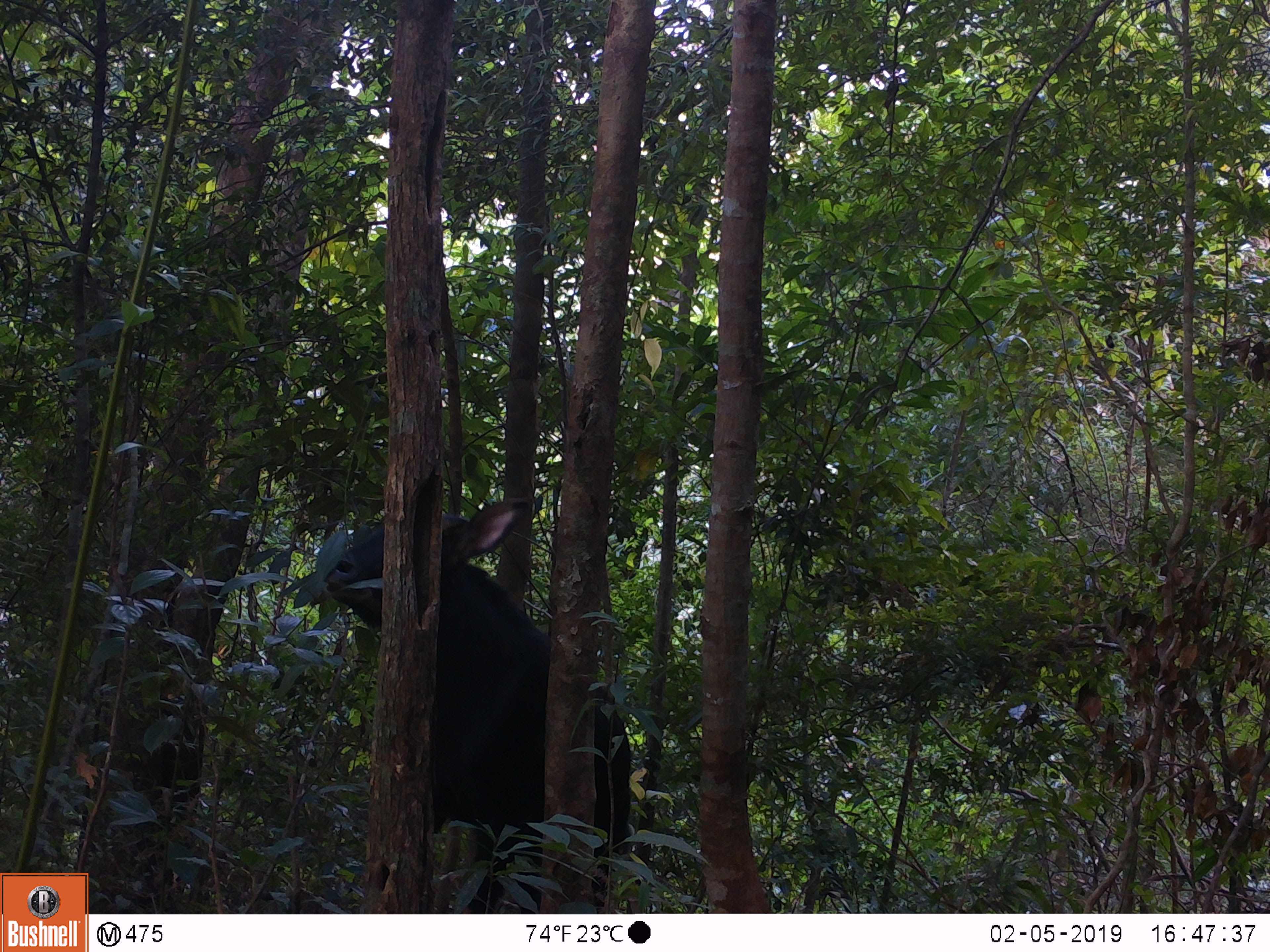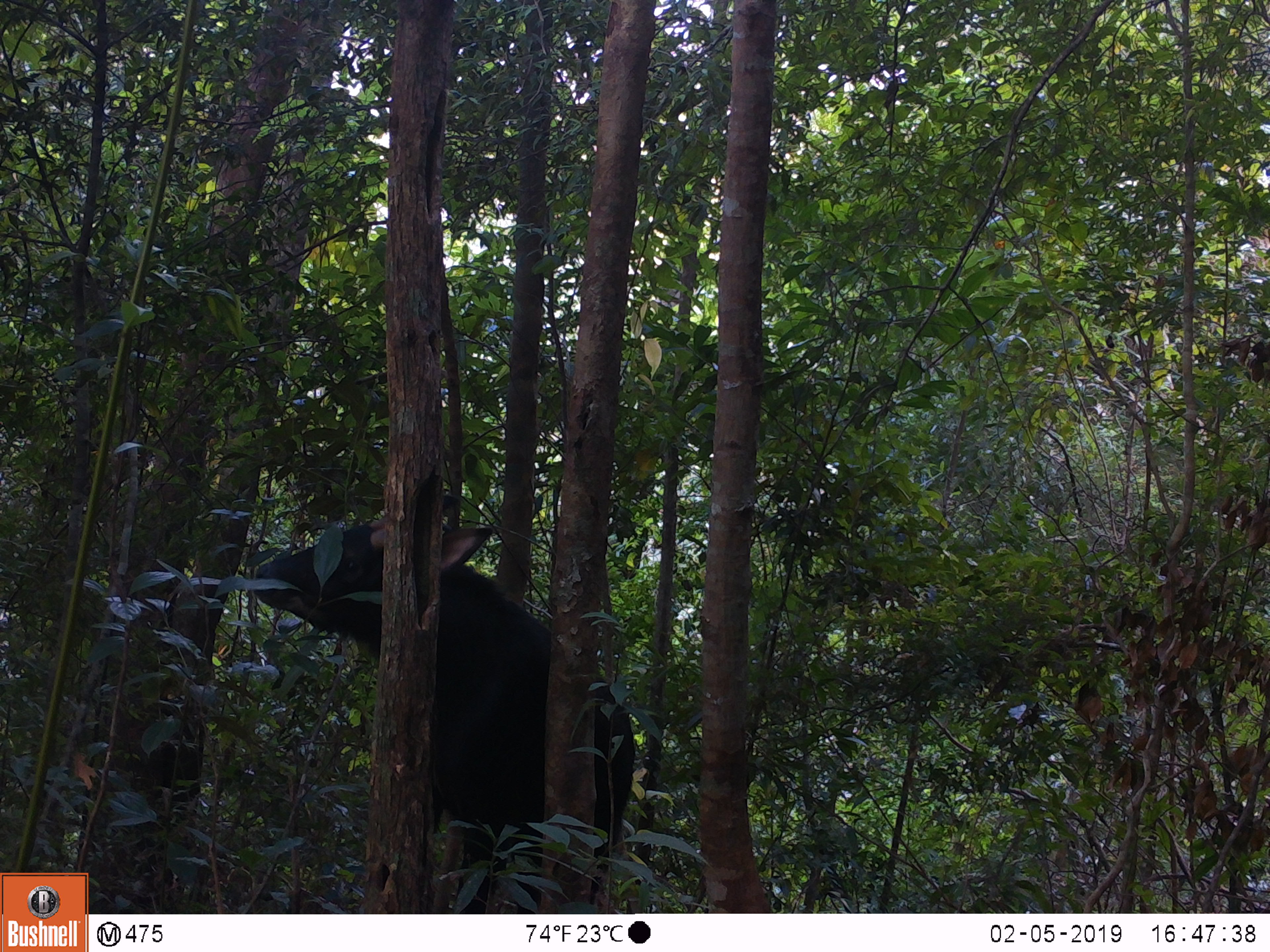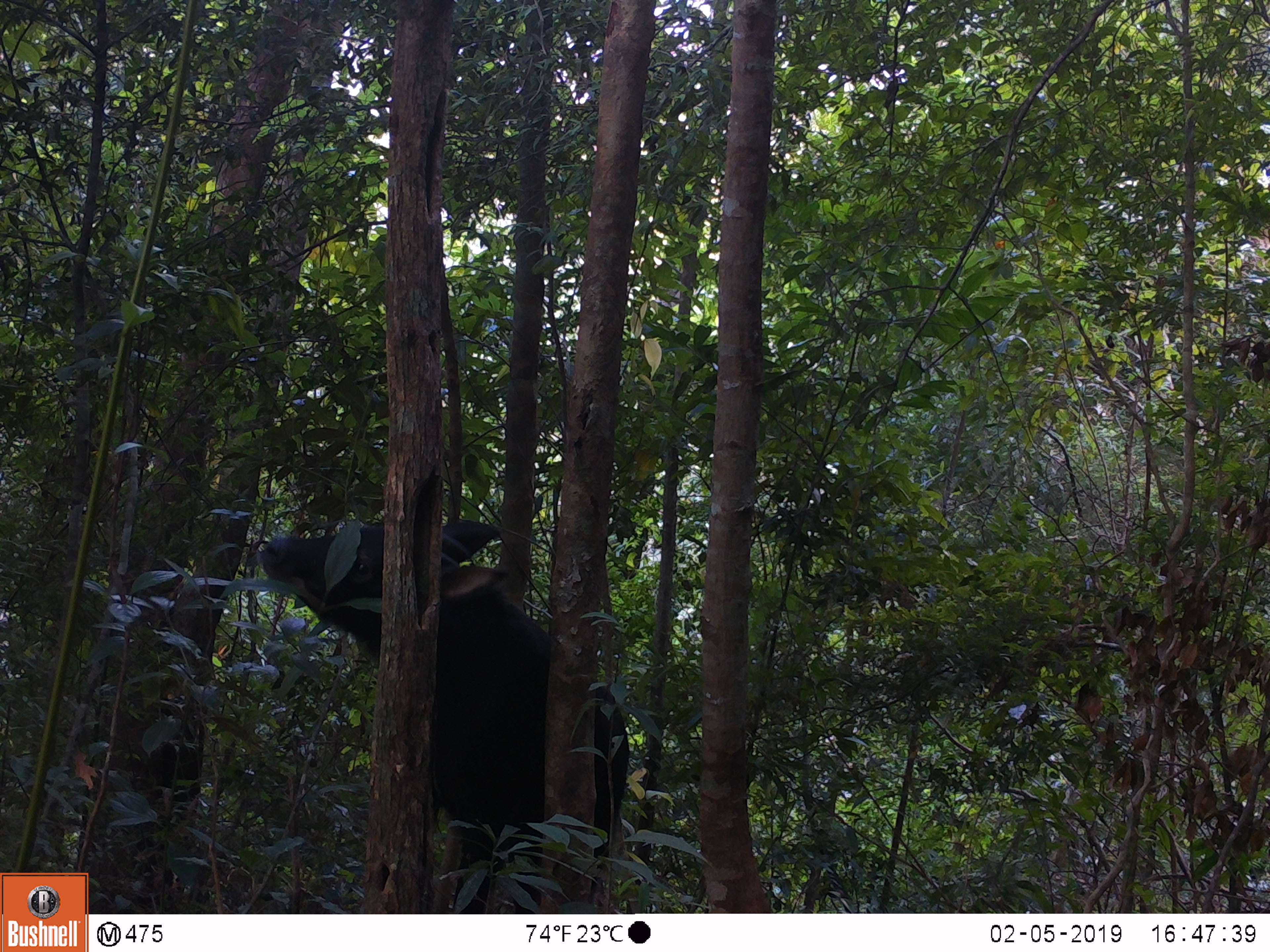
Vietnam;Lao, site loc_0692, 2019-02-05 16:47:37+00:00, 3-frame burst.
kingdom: Animalia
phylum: Chordata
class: Mammalia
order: Artiodactyla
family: Bovidae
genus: Capricornis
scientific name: Capricornis sumatraensis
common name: chinese serow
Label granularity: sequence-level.